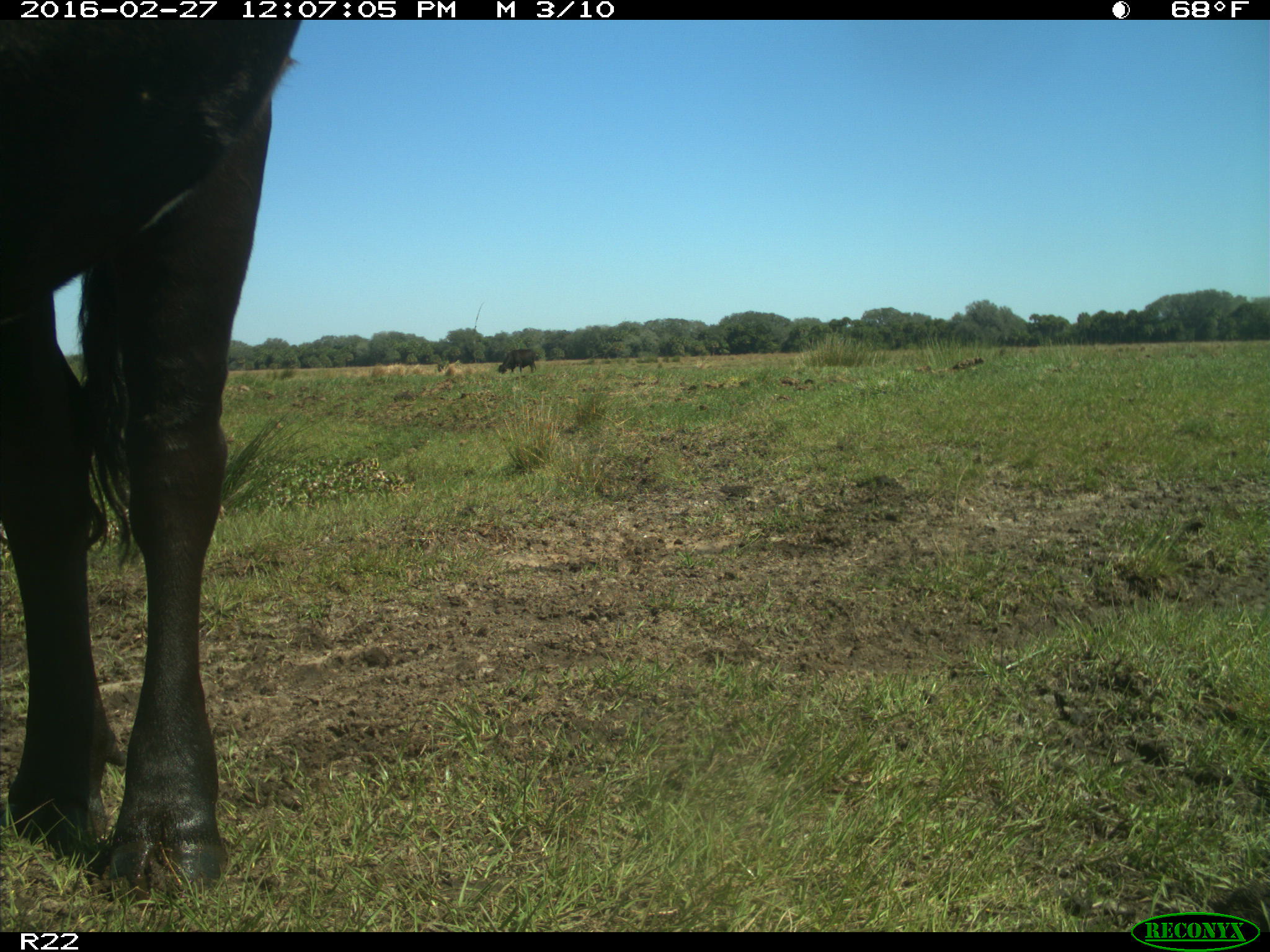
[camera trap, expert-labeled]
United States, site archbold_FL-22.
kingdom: Animalia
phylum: Chordata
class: Mammalia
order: Artiodactyla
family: Bovidae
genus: Bos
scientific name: Bos taurus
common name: domestic cow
Bos taurus (domestic cow).